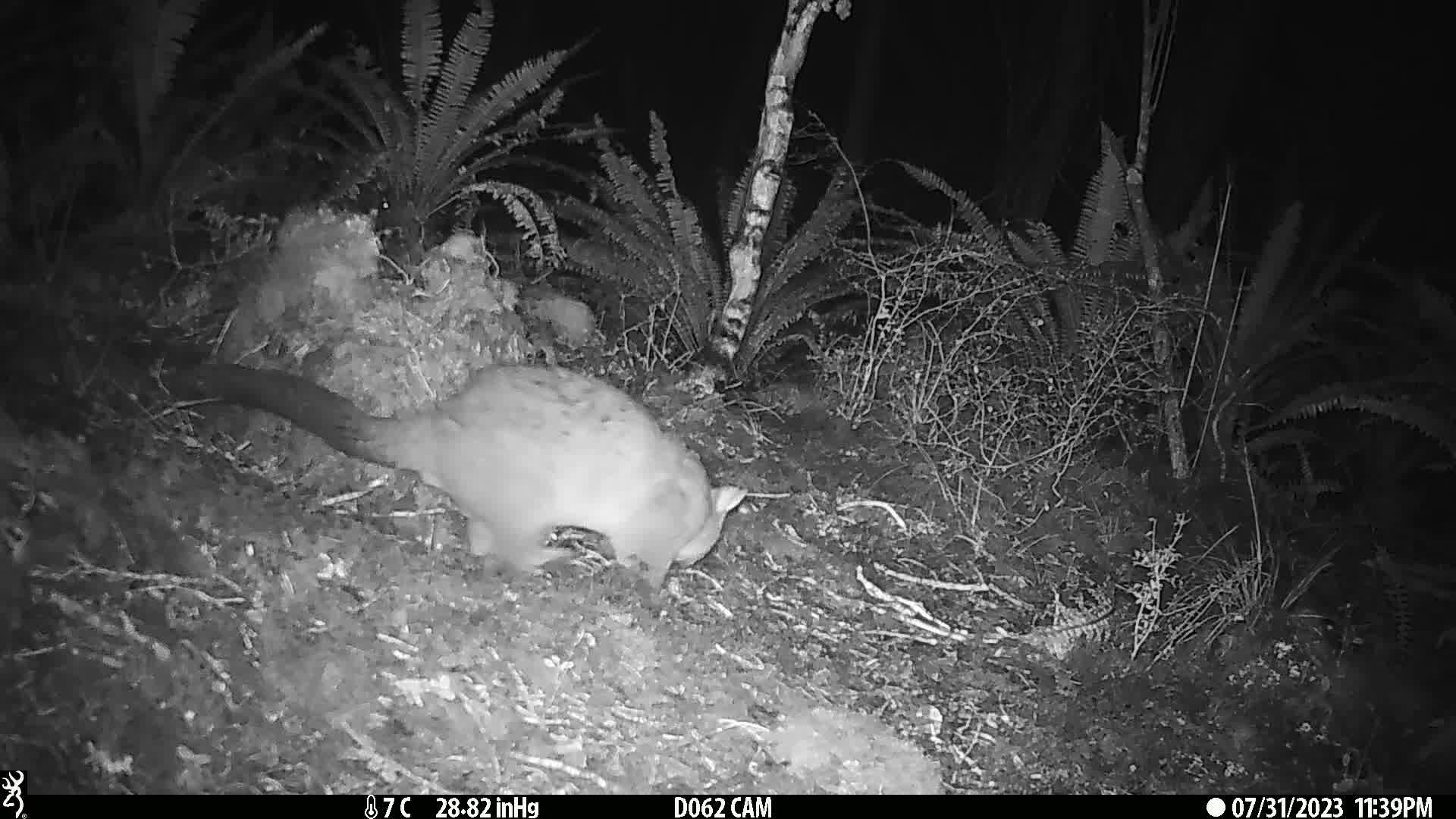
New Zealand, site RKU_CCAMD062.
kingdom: Animalia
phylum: Chordata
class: Mammalia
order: Diprotodontia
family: Phalangeridae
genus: Trichosurus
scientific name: Trichosurus vulpecula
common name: common brushtail possum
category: possum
Possum (common brushtail possum) (Trichosurus vulpecula).